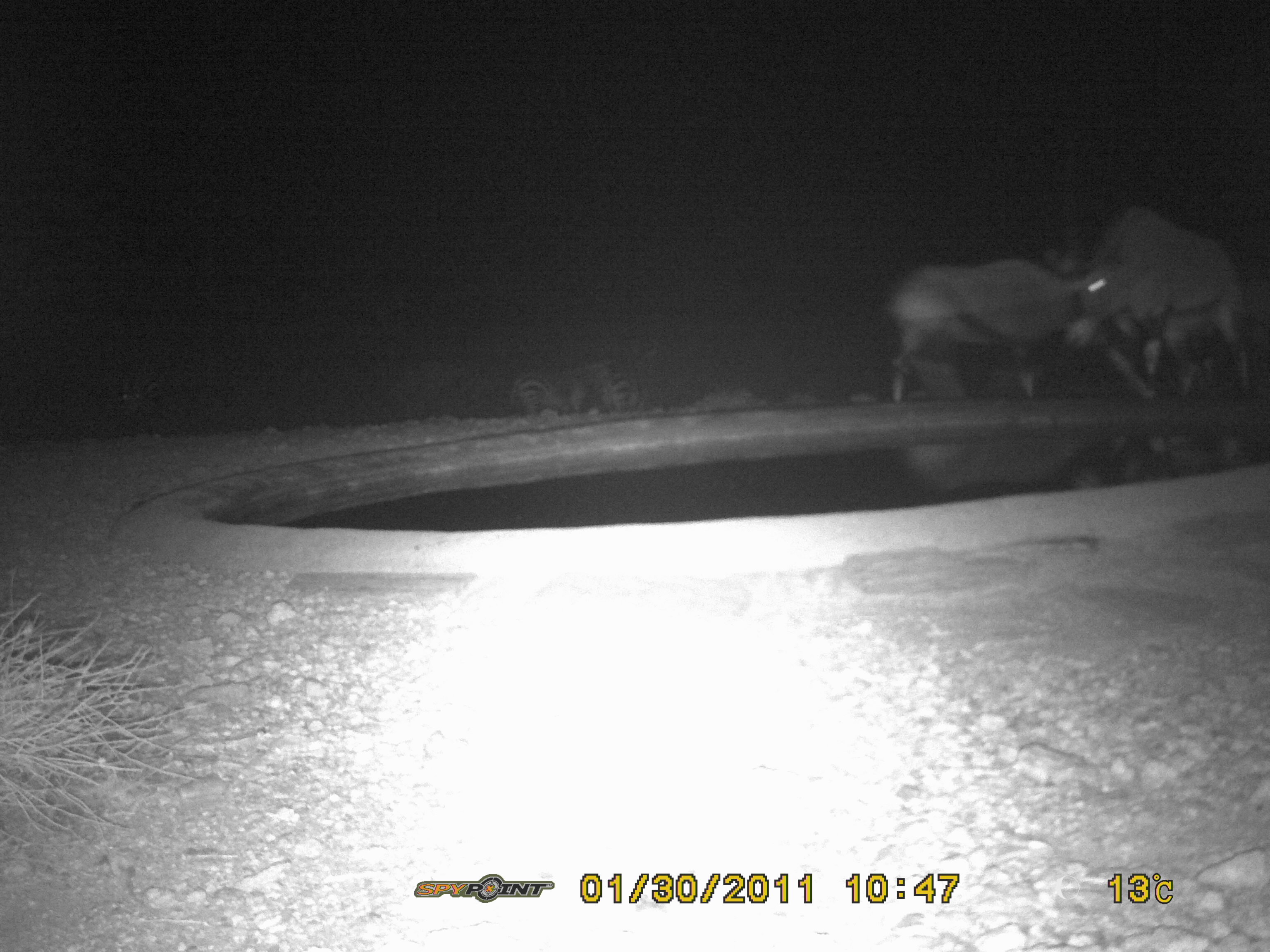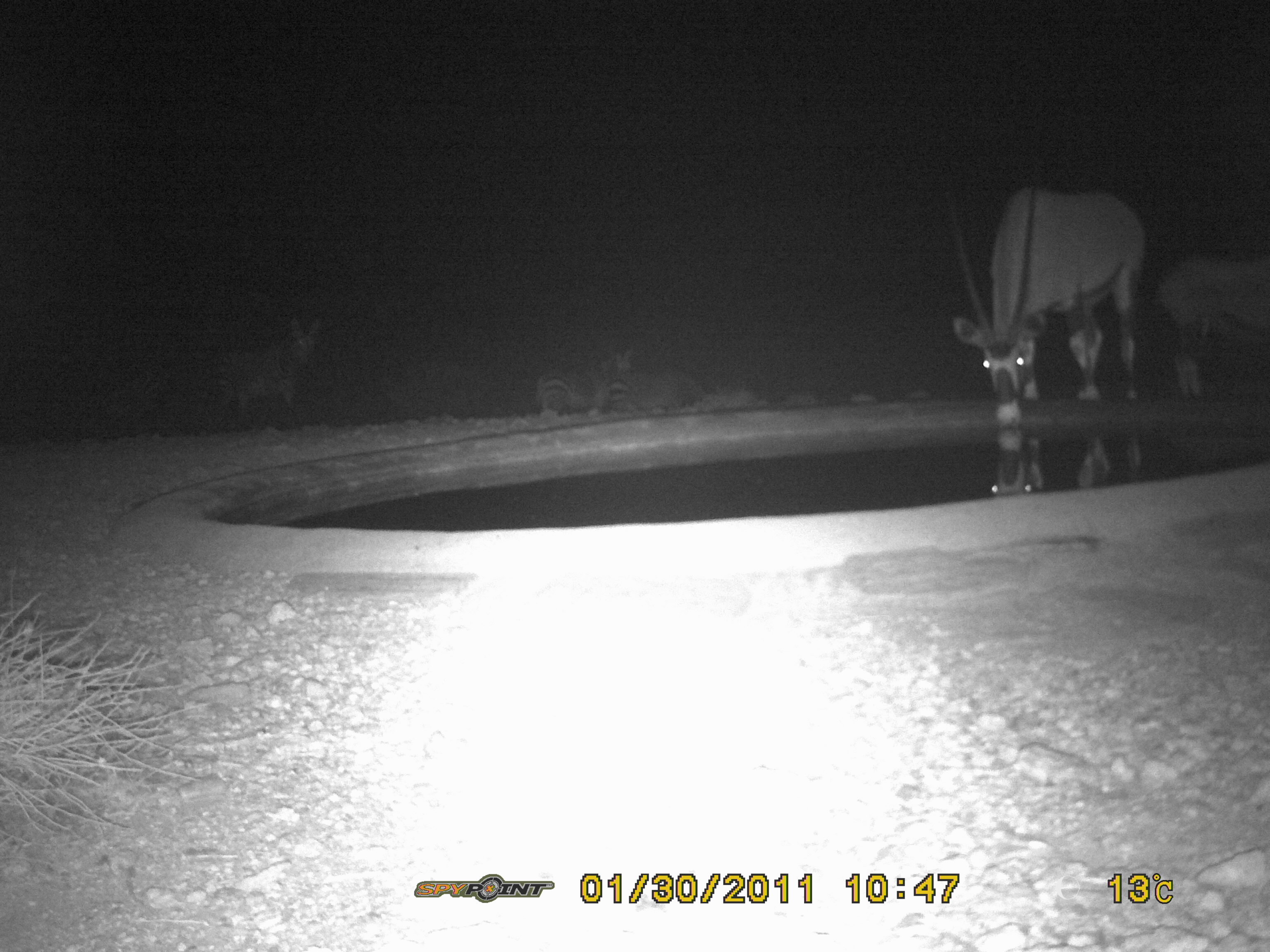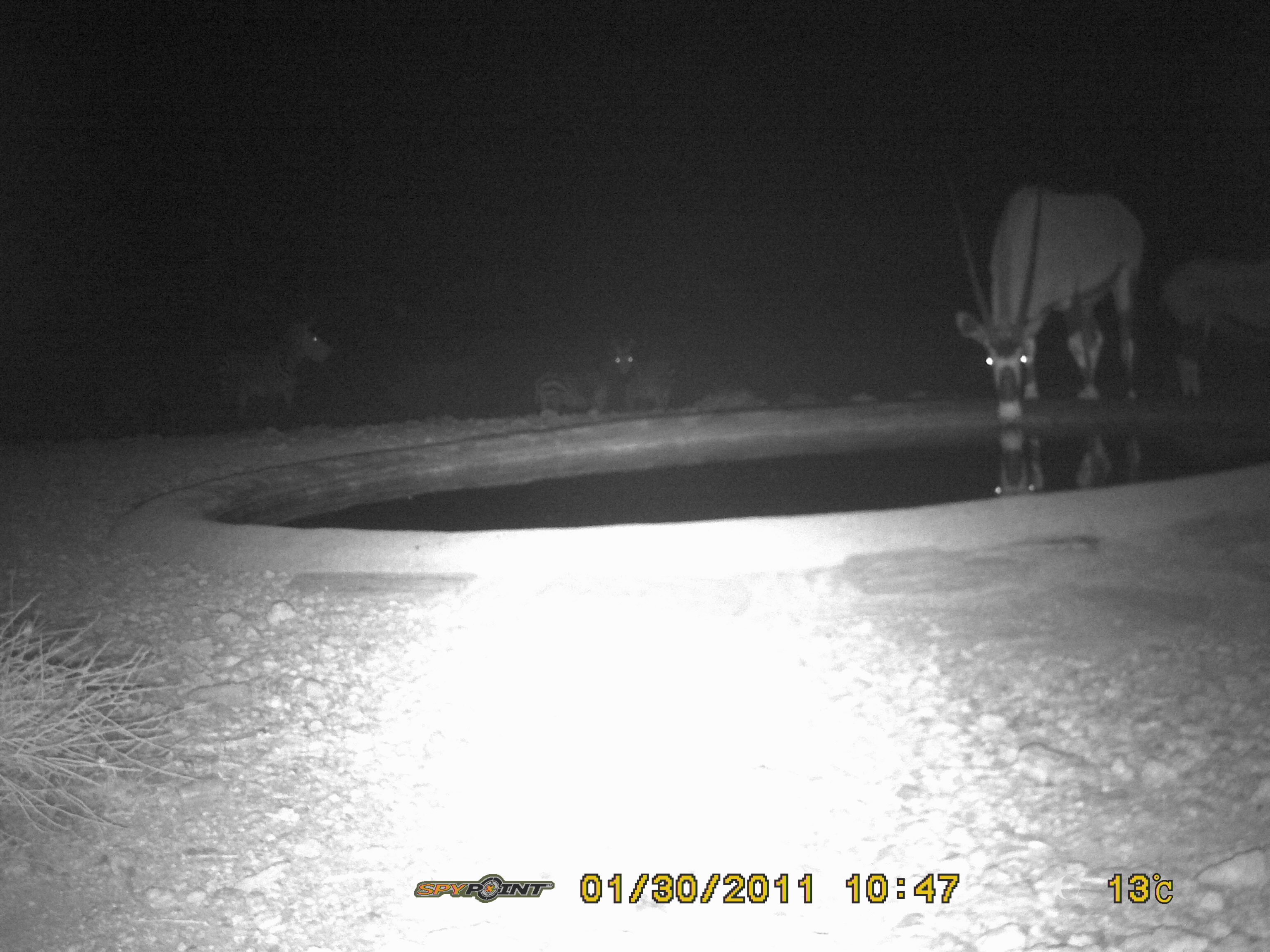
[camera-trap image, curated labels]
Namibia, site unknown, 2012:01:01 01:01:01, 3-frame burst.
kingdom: Animalia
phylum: Chordata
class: Mammalia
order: Artiodactyla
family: Bovidae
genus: Oryx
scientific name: Oryx gazella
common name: gemsbok